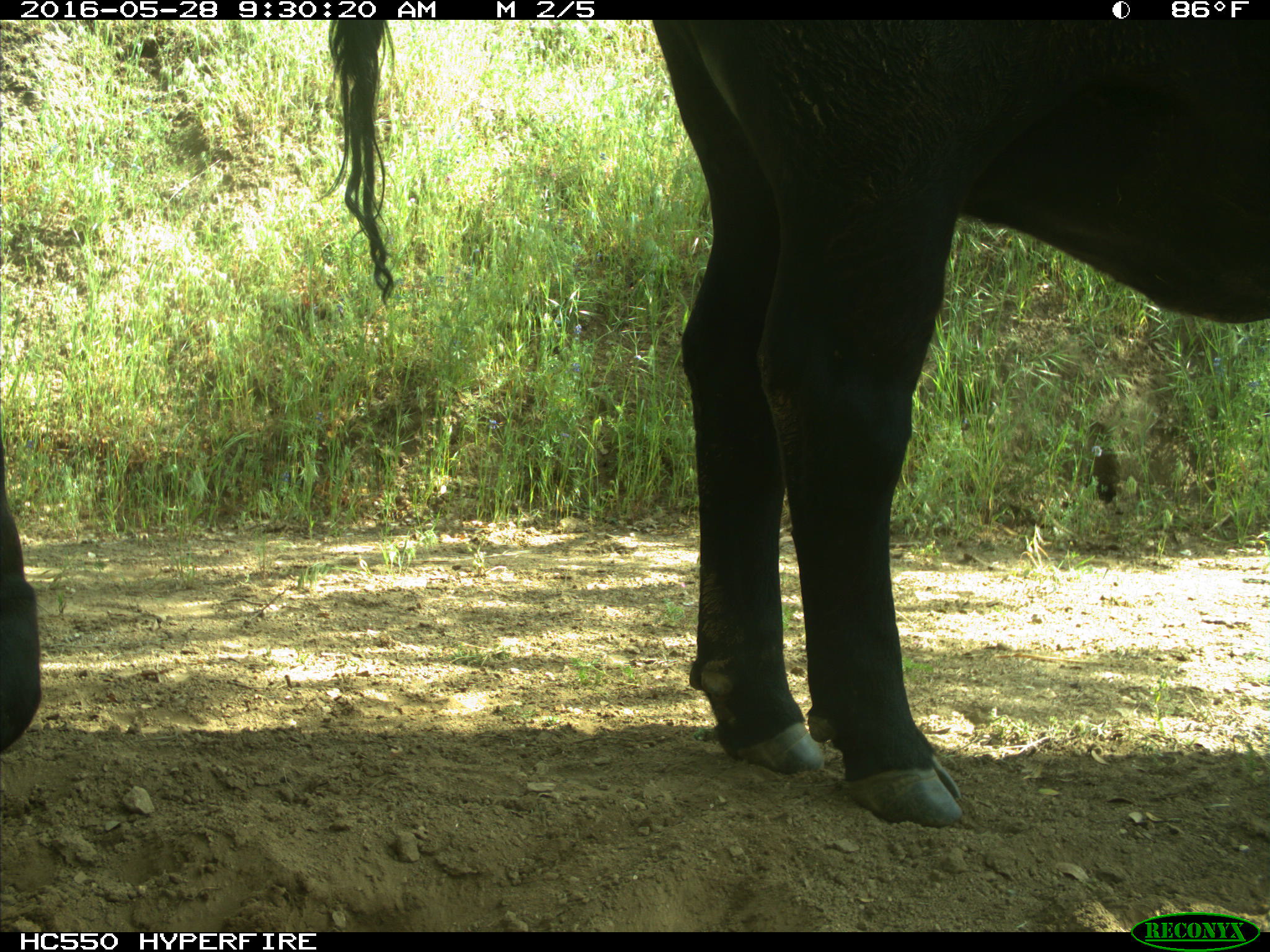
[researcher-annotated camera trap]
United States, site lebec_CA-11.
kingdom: Animalia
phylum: Chordata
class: Mammalia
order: Artiodactyla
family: Bovidae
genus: Bos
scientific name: Bos taurus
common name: domestic cow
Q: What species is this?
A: Bos taurus (domestic cow).